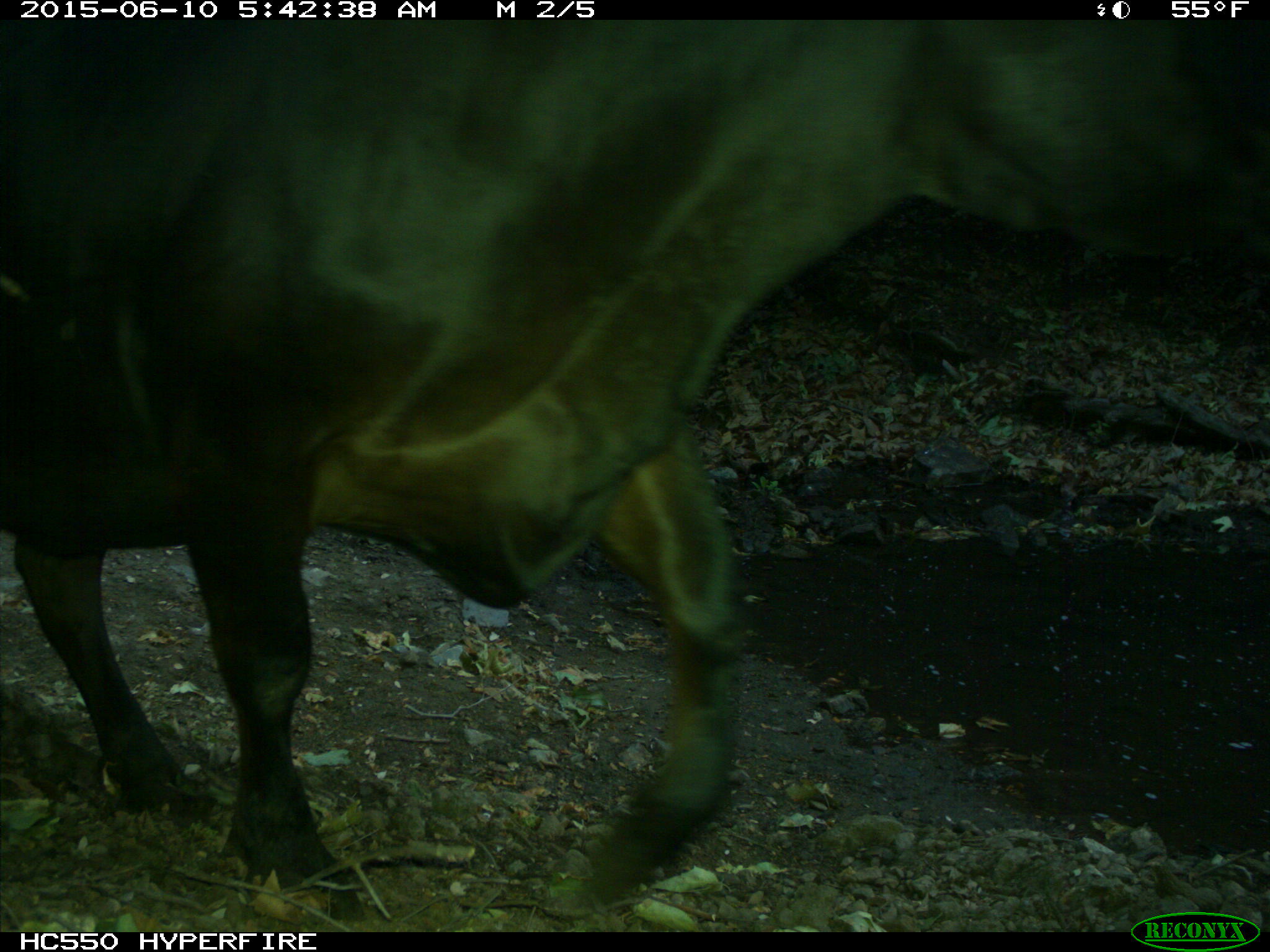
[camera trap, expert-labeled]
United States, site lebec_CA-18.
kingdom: Animalia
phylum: Chordata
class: Mammalia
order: Artiodactyla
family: Bovidae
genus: Bos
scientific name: Bos taurus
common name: domestic cow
Bos taurus (domestic cow).